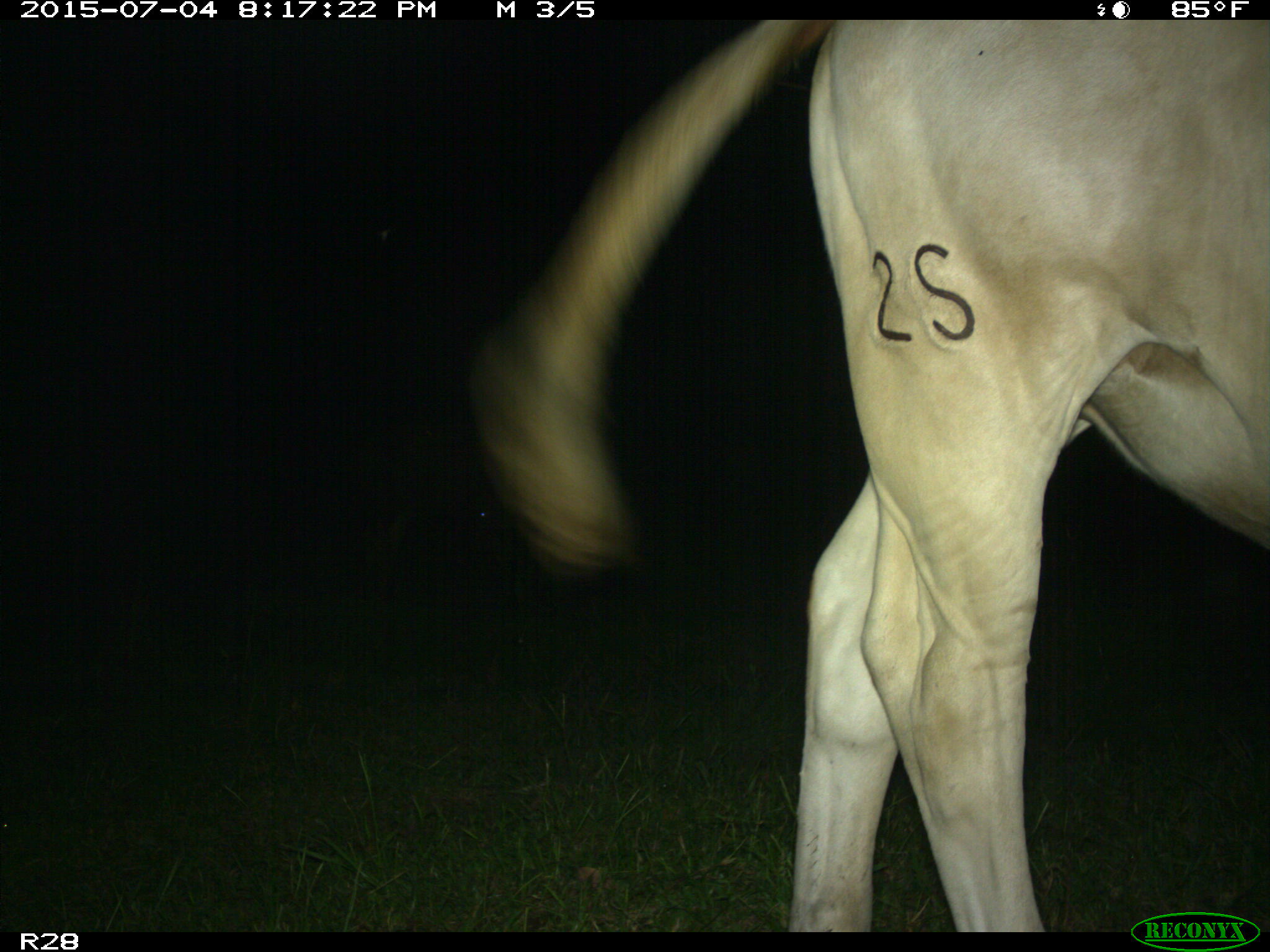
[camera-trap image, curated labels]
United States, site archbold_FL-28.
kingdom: Animalia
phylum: Chordata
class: Mammalia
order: Artiodactyla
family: Bovidae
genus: Bos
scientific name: Bos taurus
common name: domestic cow